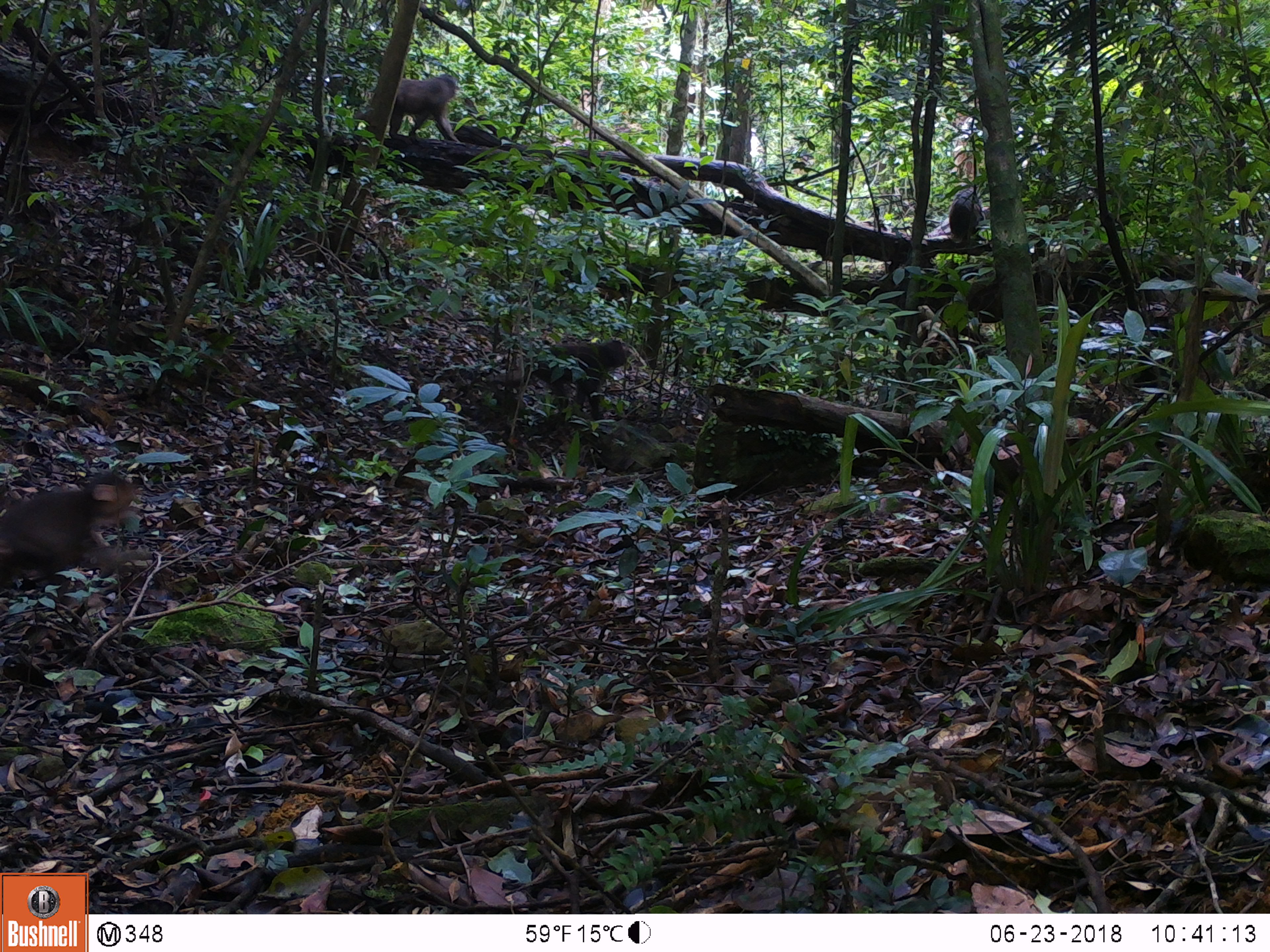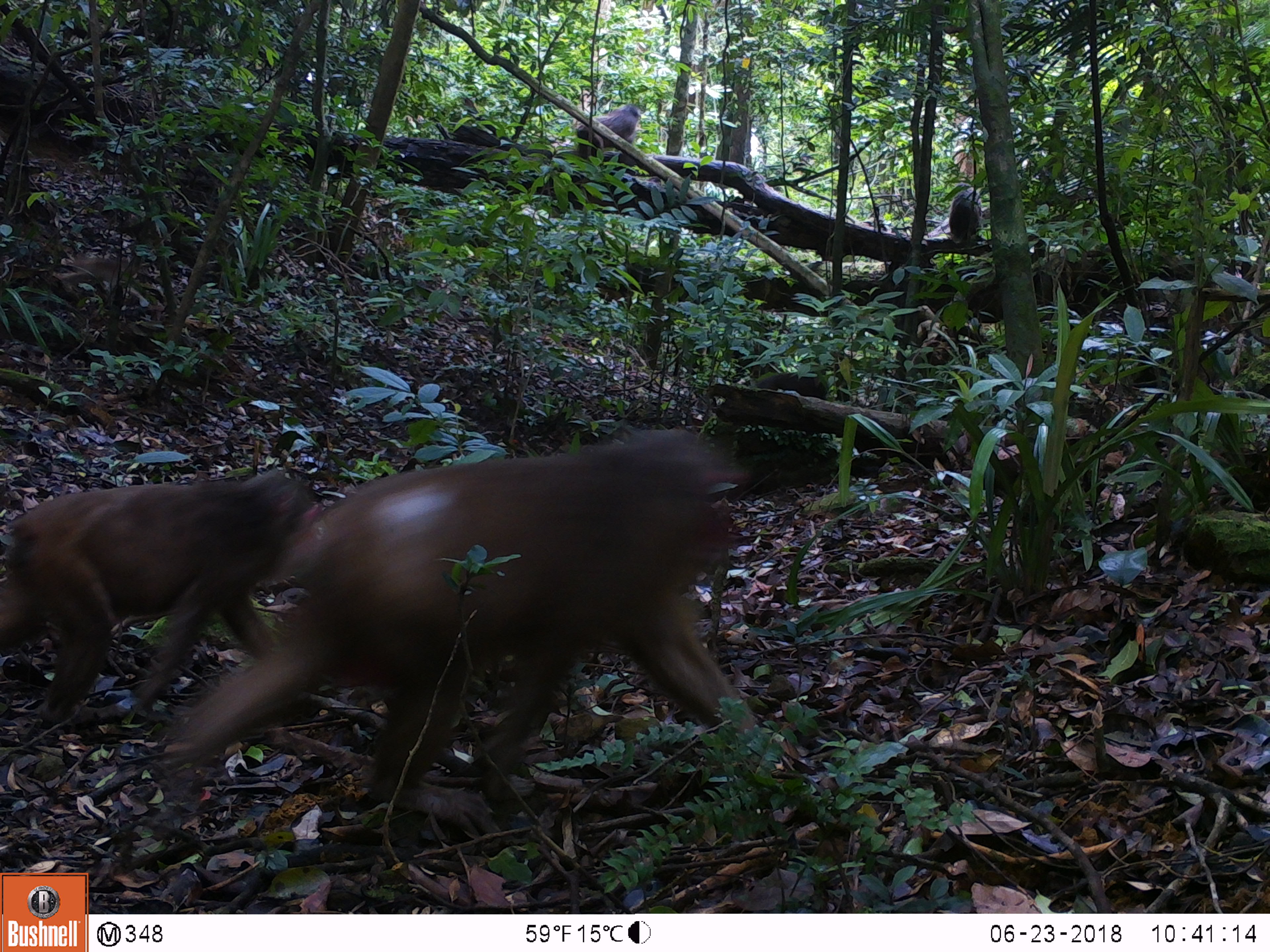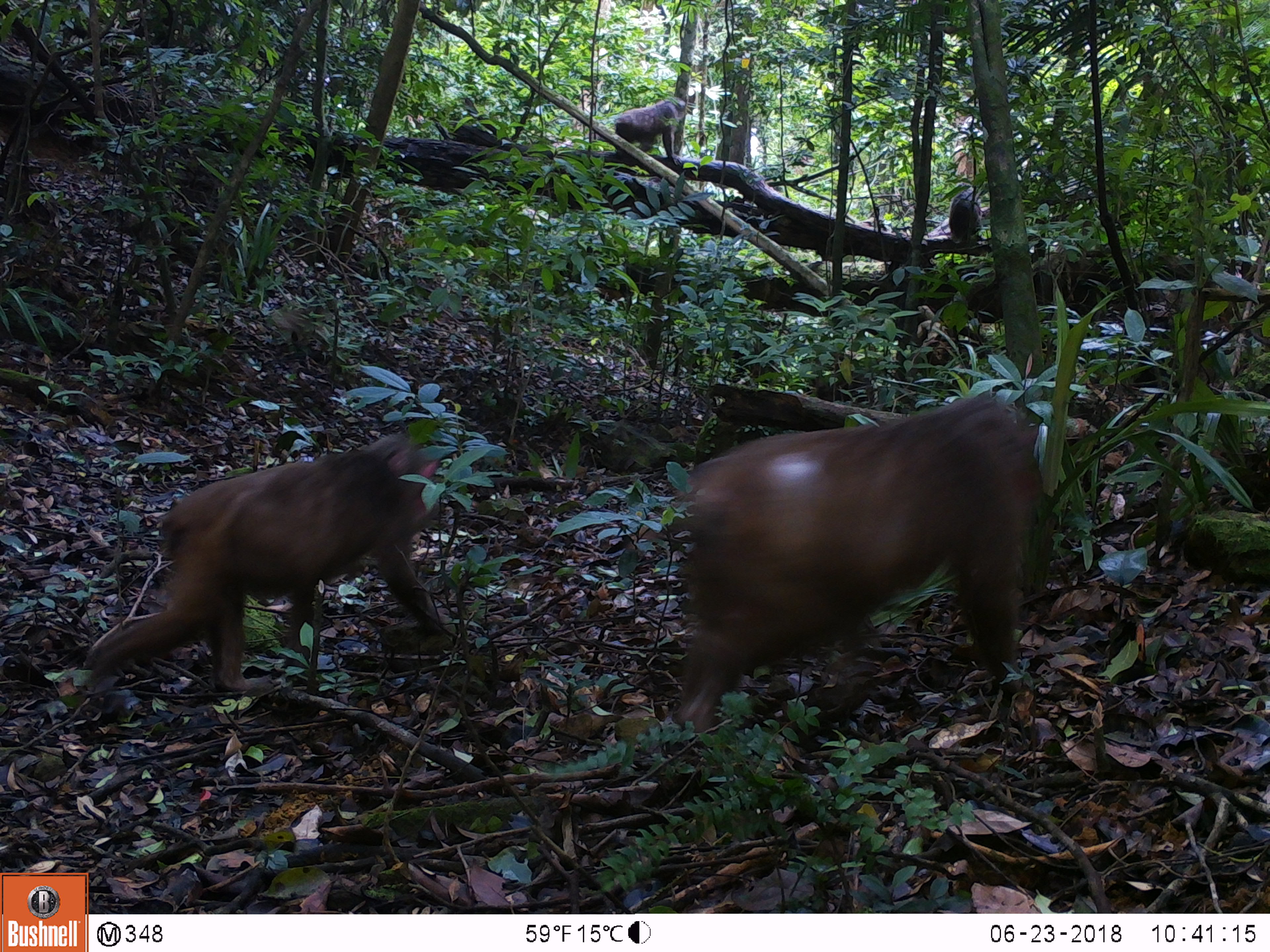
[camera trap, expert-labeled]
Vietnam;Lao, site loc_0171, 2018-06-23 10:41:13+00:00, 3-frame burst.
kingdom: Animalia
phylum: Chordata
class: Mammalia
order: Primates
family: Cercopithecidae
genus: Macaca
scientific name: Macaca arctoides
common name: stump-tailed macaque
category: stump tailed macaque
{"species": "stump tailed macaque (stump-tailed macaque) (Macaca arctoides)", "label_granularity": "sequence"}